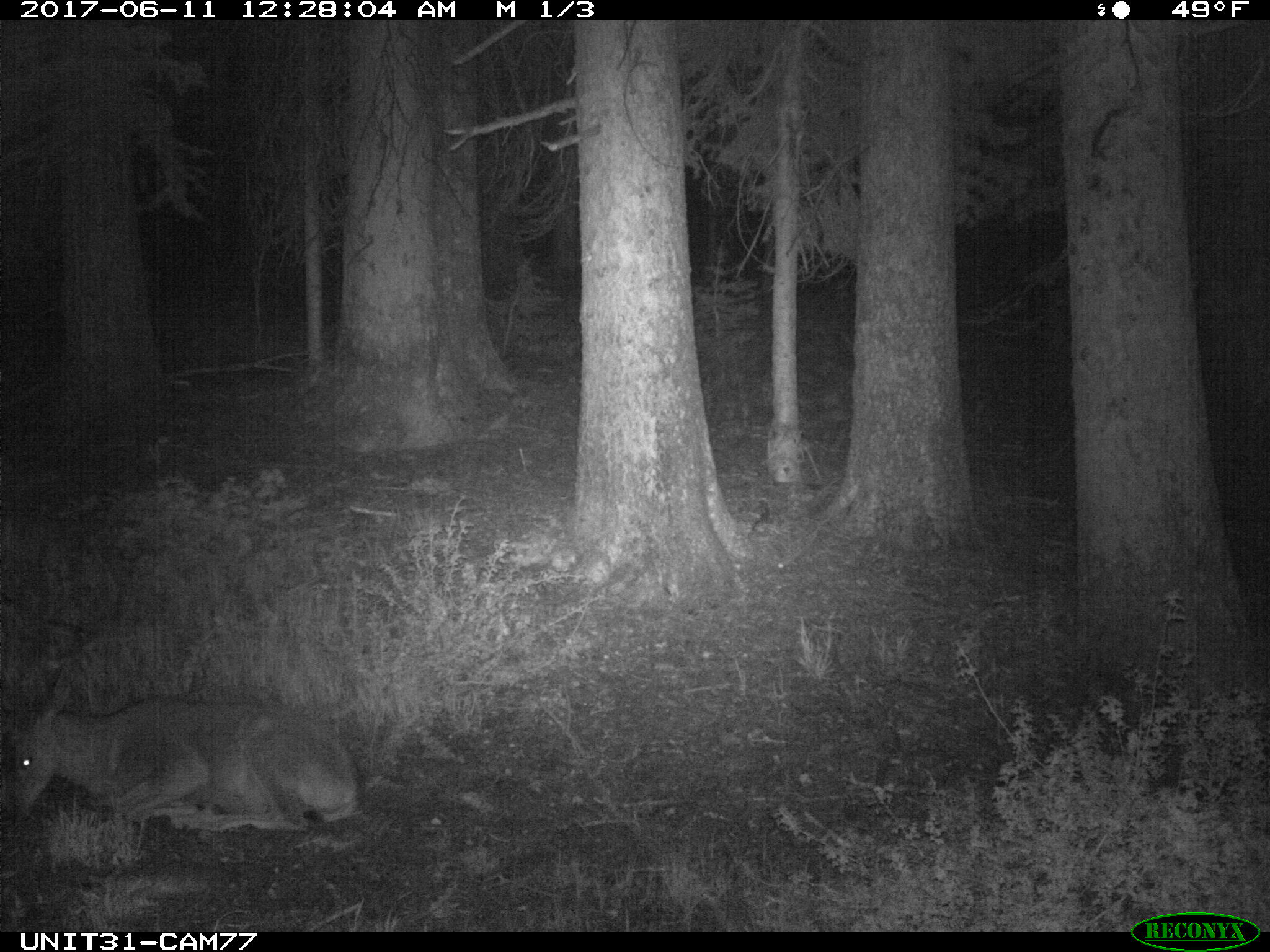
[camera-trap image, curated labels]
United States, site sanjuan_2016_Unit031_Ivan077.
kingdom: Animalia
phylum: Chordata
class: Mammalia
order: Artiodactyla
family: Cervidae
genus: Odocoileus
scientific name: Odocoileus hemionus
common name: mule deer